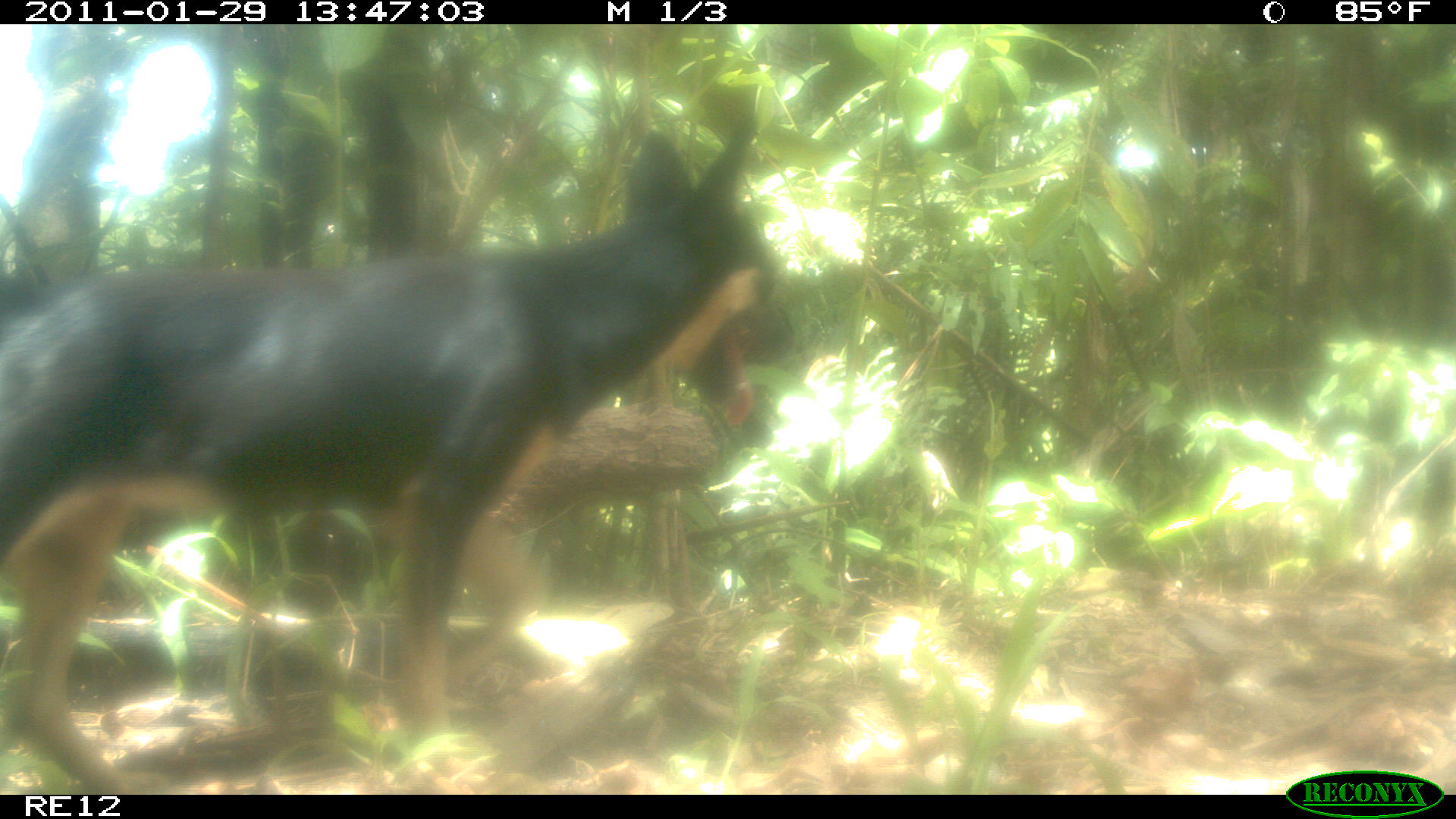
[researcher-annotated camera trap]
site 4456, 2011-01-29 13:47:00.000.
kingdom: Animalia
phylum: Chordata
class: Mammalia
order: Carnivora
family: Canidae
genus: Canis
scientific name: Canis familiaris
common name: domestic dog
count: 1